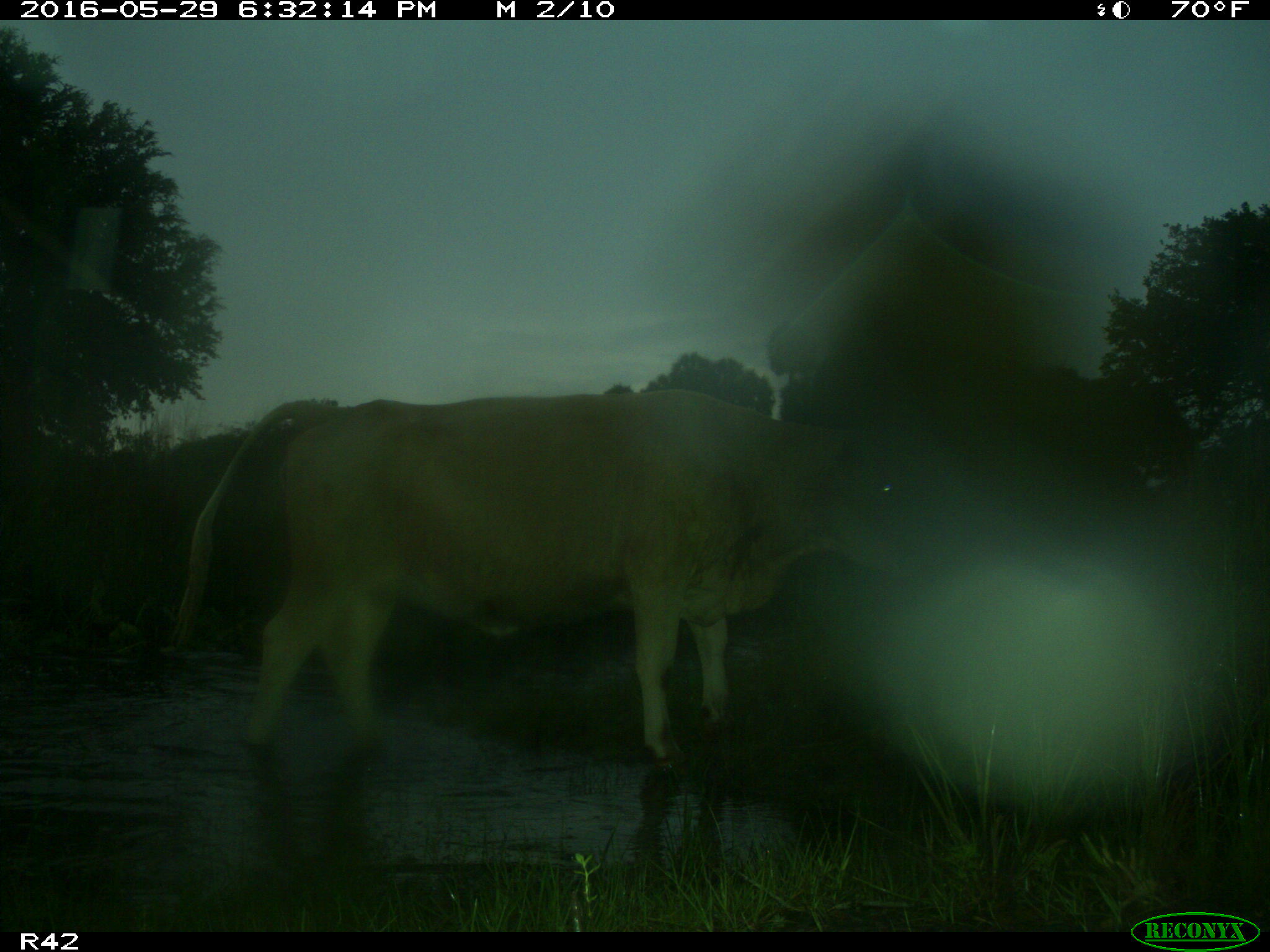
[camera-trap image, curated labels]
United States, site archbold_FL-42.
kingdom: Animalia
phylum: Chordata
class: Mammalia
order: Artiodactyla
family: Bovidae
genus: Bos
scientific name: Bos taurus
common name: domestic cow